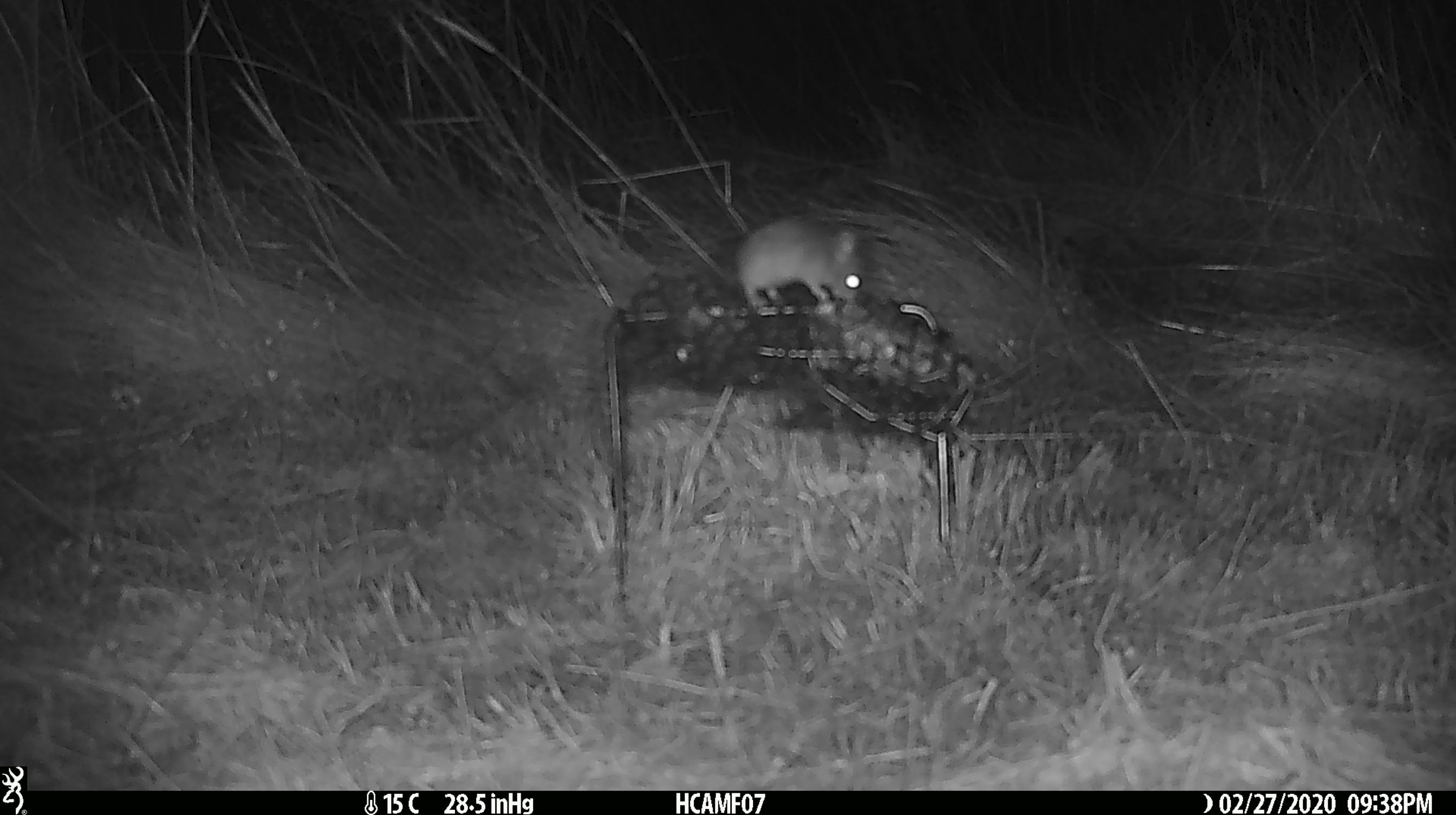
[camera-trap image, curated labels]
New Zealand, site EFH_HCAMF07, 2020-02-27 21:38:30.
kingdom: Animalia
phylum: Chordata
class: Mammalia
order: Rodentia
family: Muridae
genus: Mus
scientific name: Mus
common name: mouse